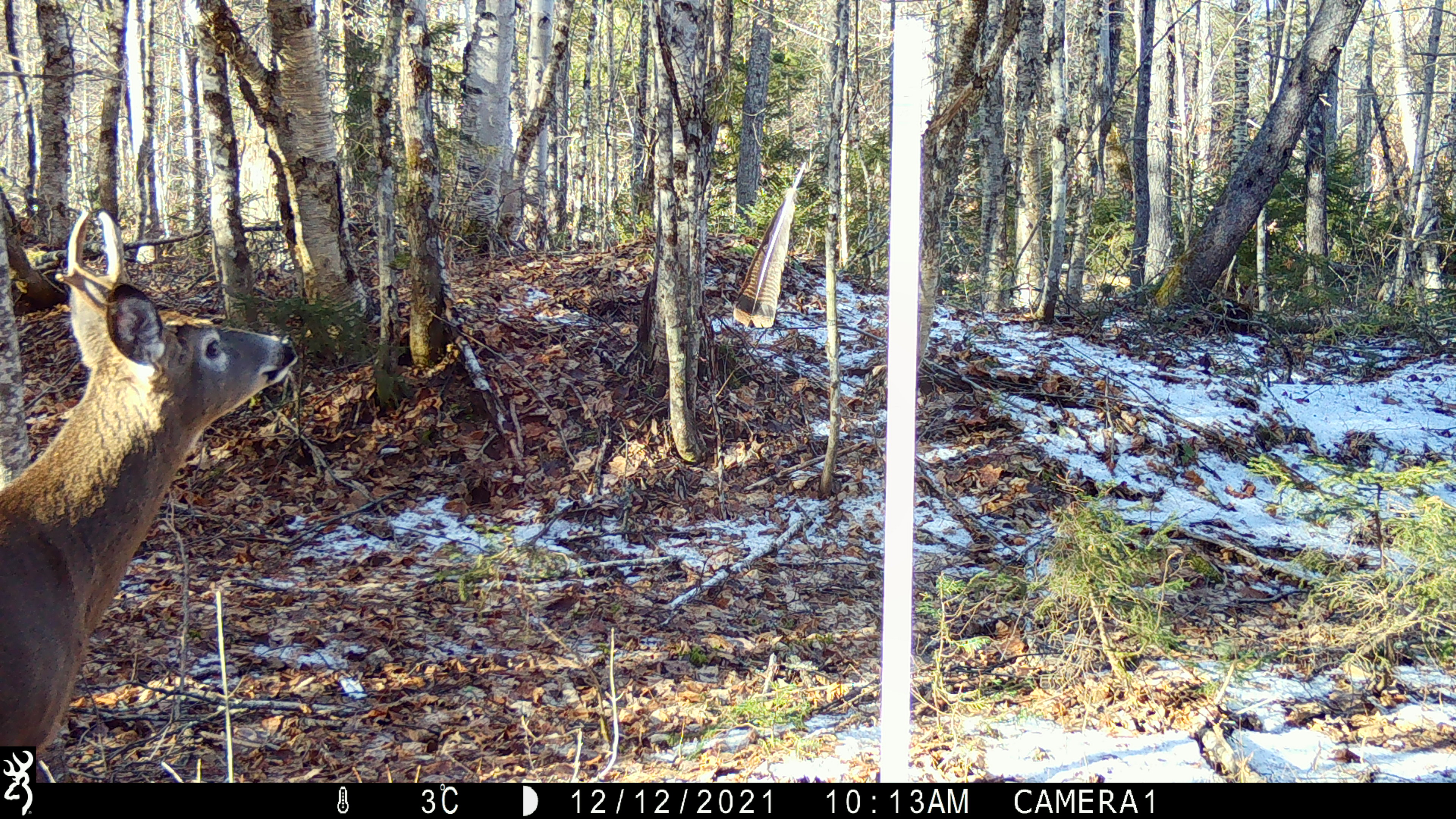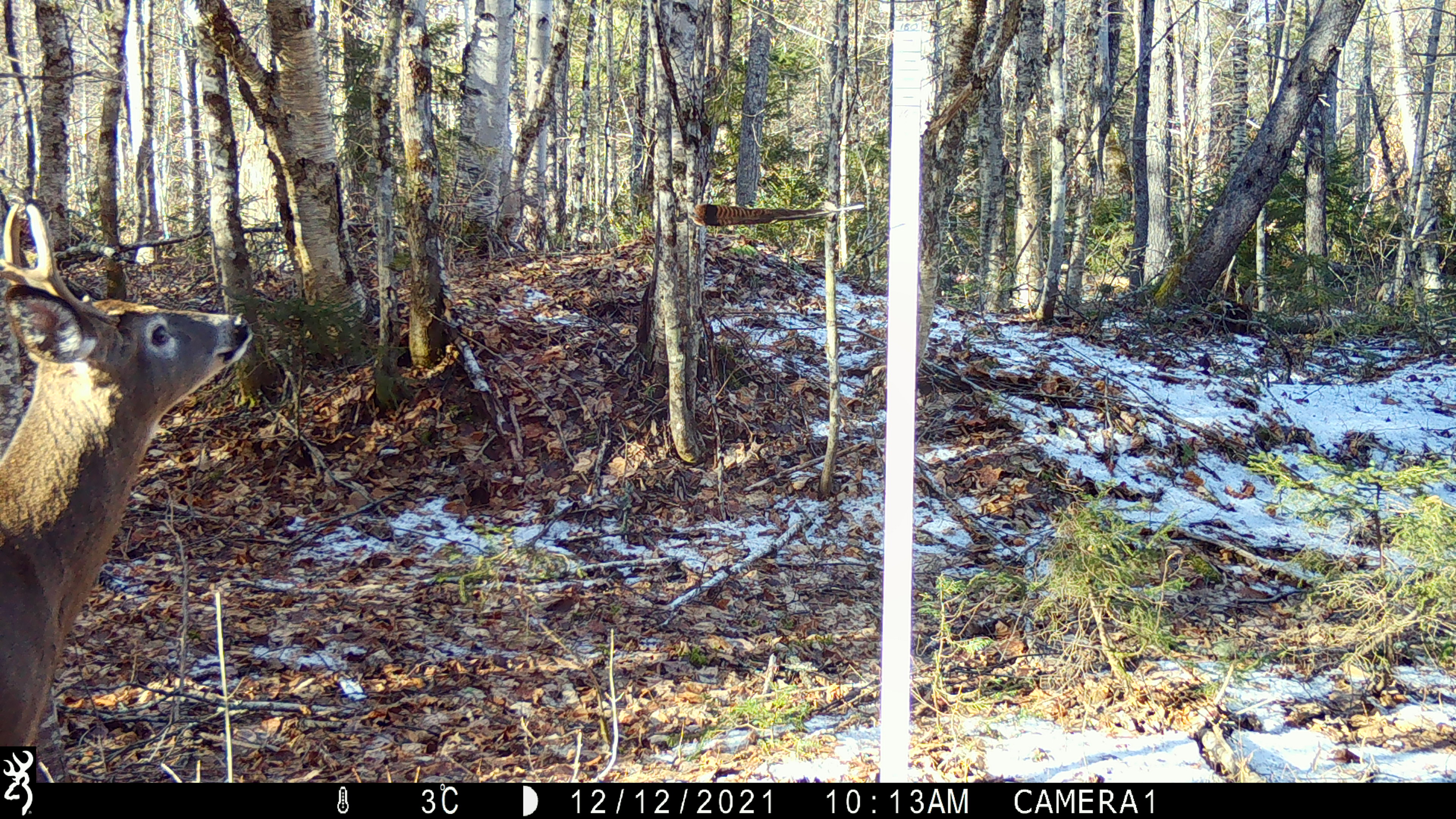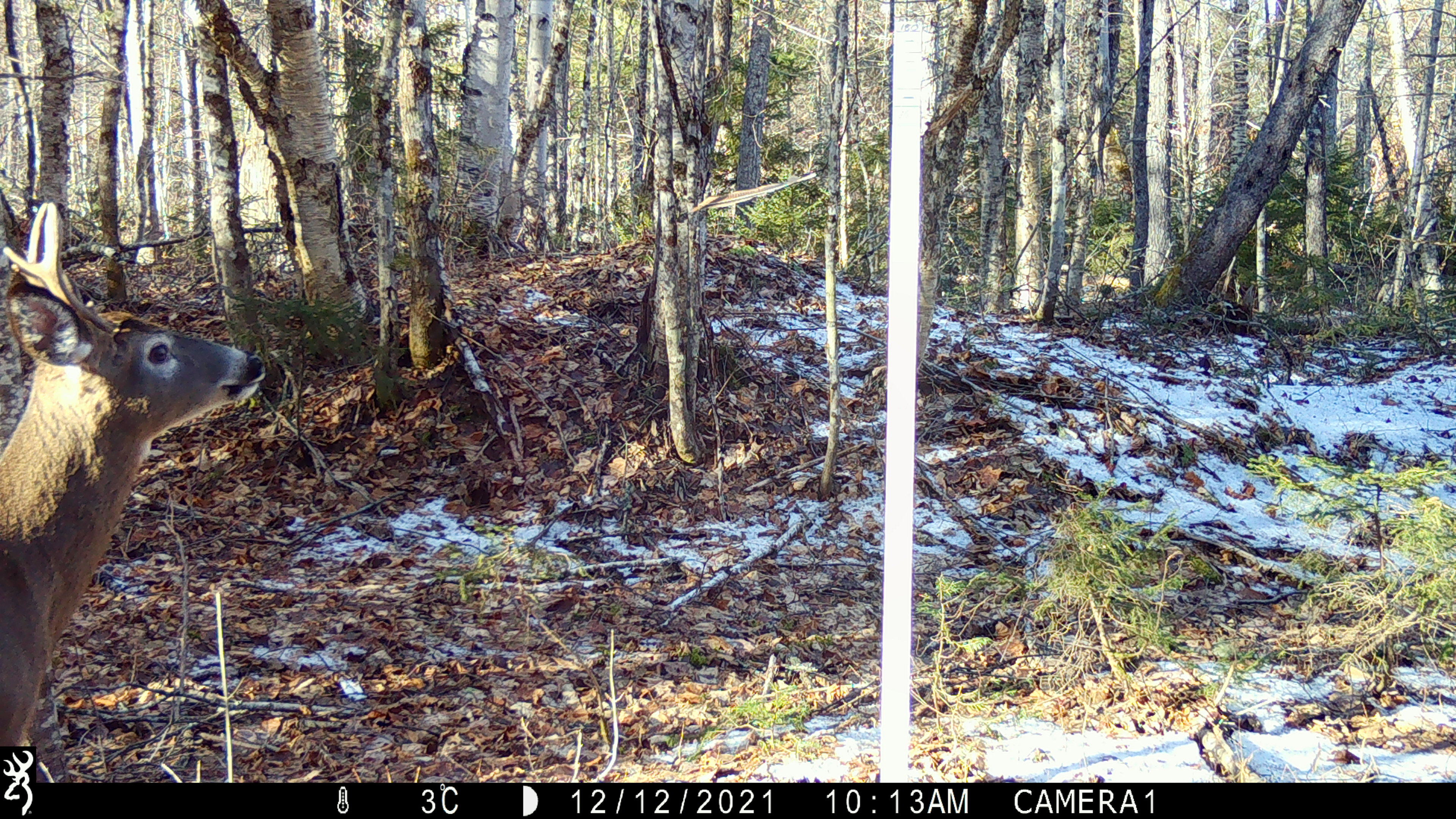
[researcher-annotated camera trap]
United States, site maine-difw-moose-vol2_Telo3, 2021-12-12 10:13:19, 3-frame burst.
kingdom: Animalia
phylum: Chordata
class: Mammalia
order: Artiodactyla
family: Cervidae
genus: Odocoileus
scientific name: Odocoileus virginianus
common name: white-tailed deer